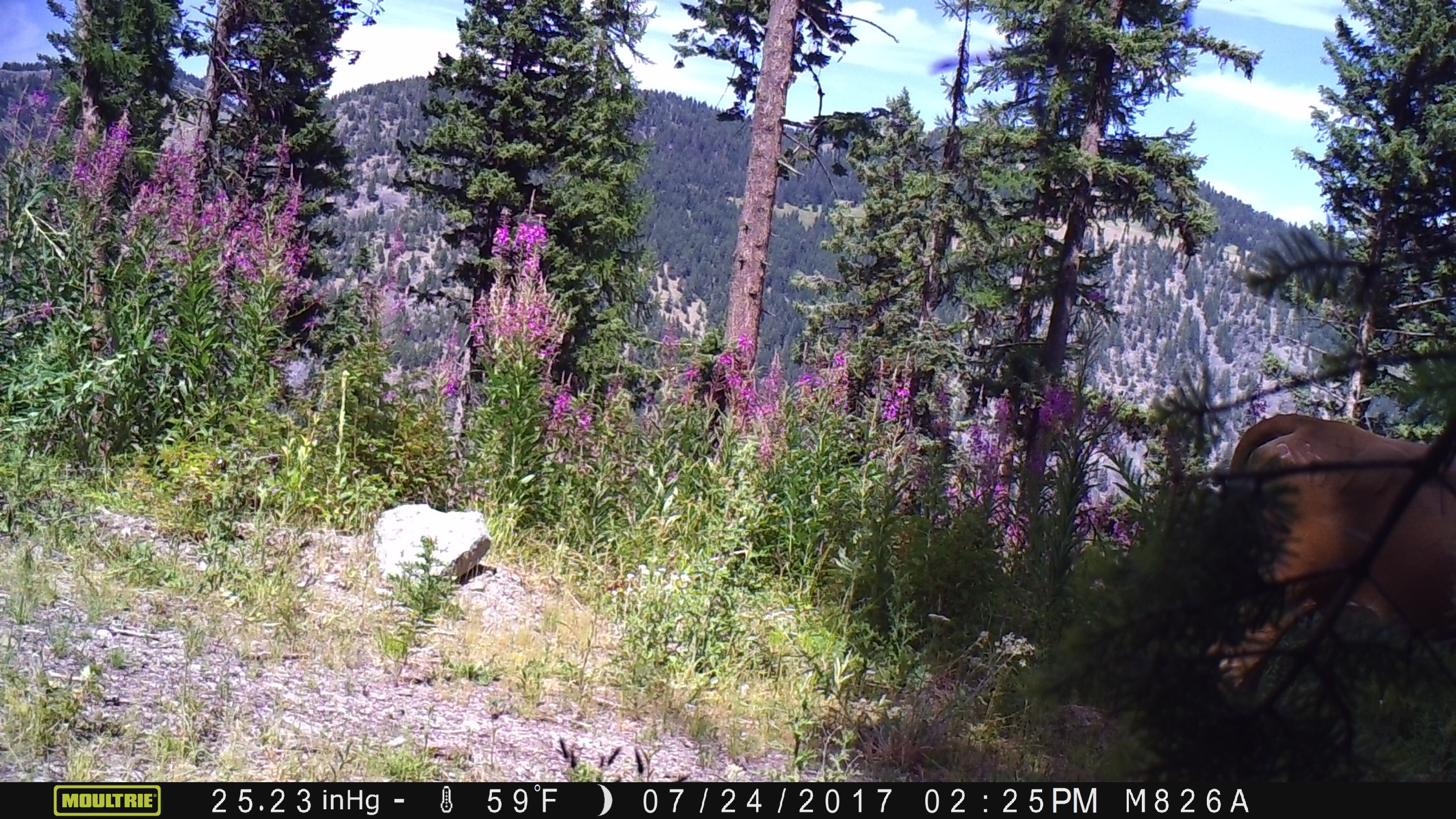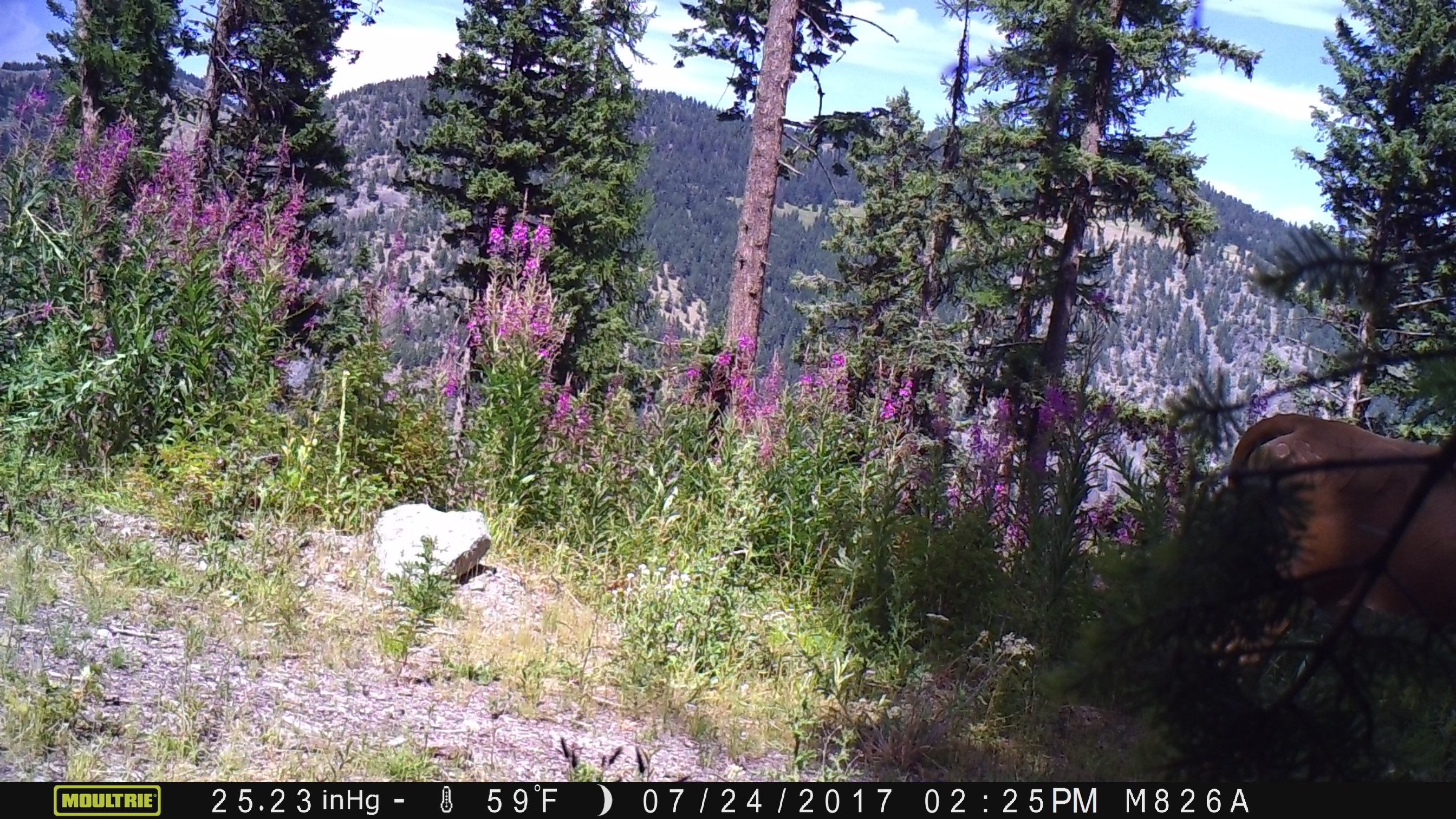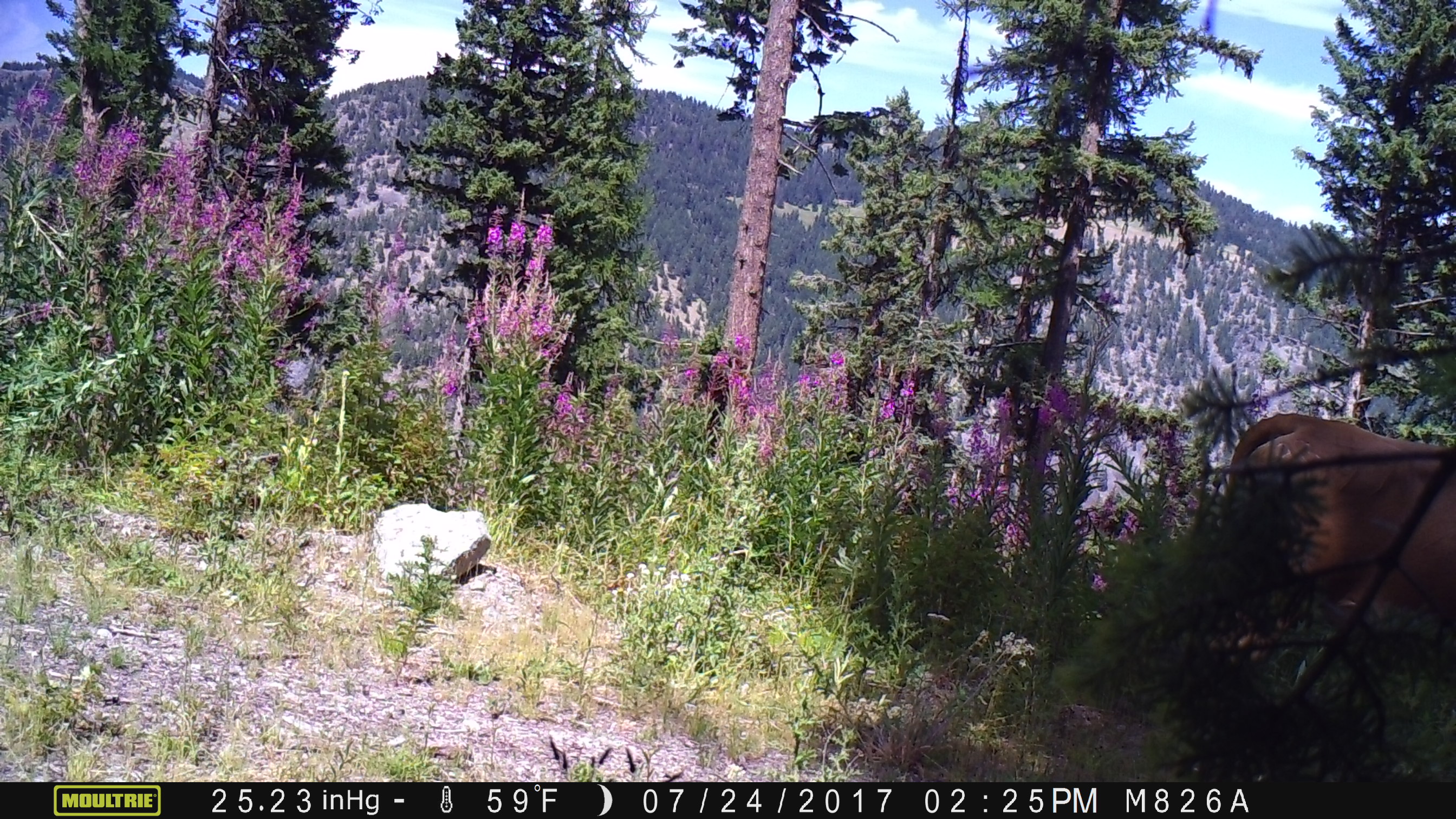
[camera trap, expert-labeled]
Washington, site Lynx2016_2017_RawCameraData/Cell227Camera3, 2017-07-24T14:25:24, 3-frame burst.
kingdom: Animalia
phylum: Chordata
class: Mammalia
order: Artiodactyla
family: Bovidae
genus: Bos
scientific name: Bos taurus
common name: domestic cattle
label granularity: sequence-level